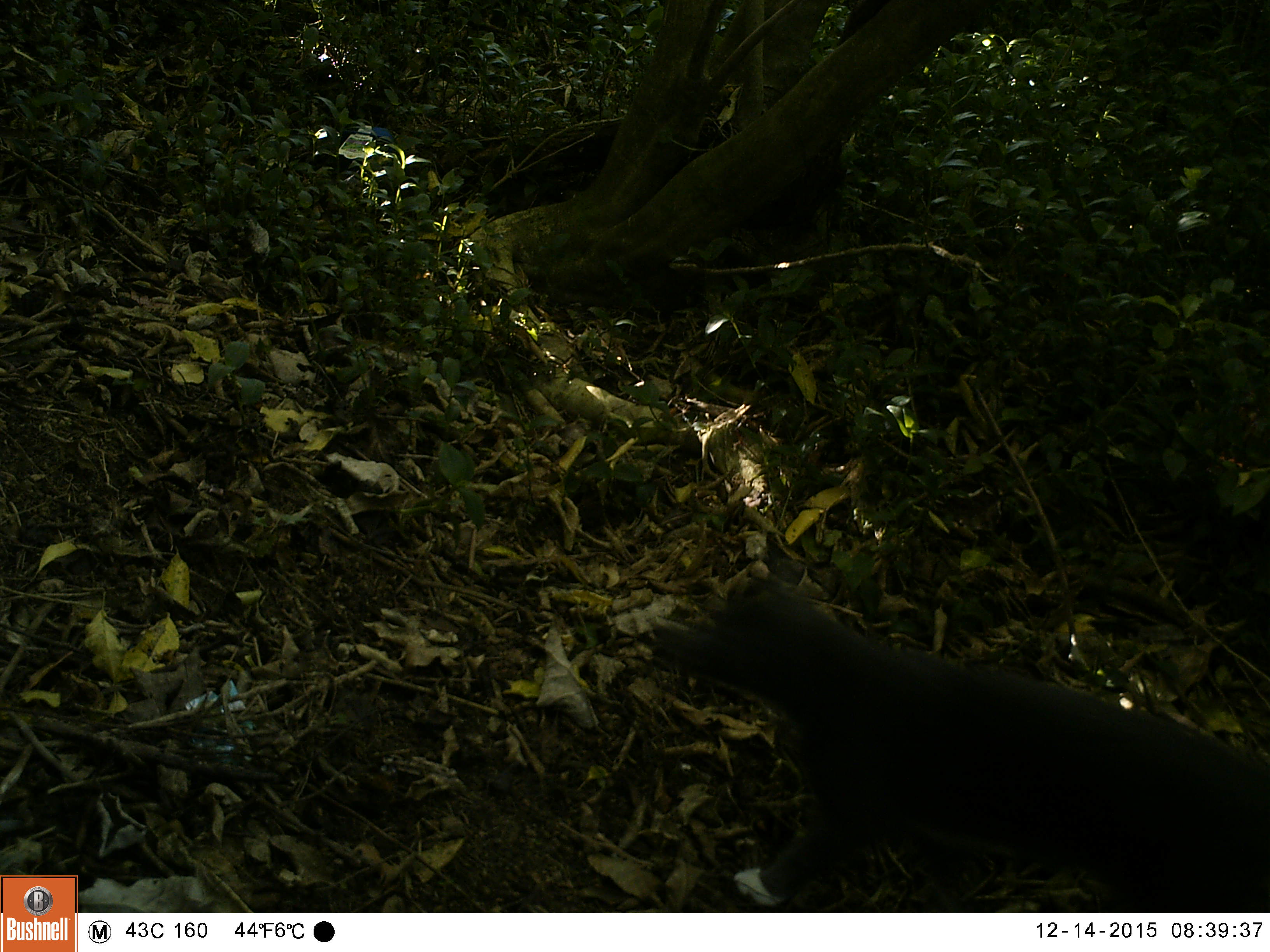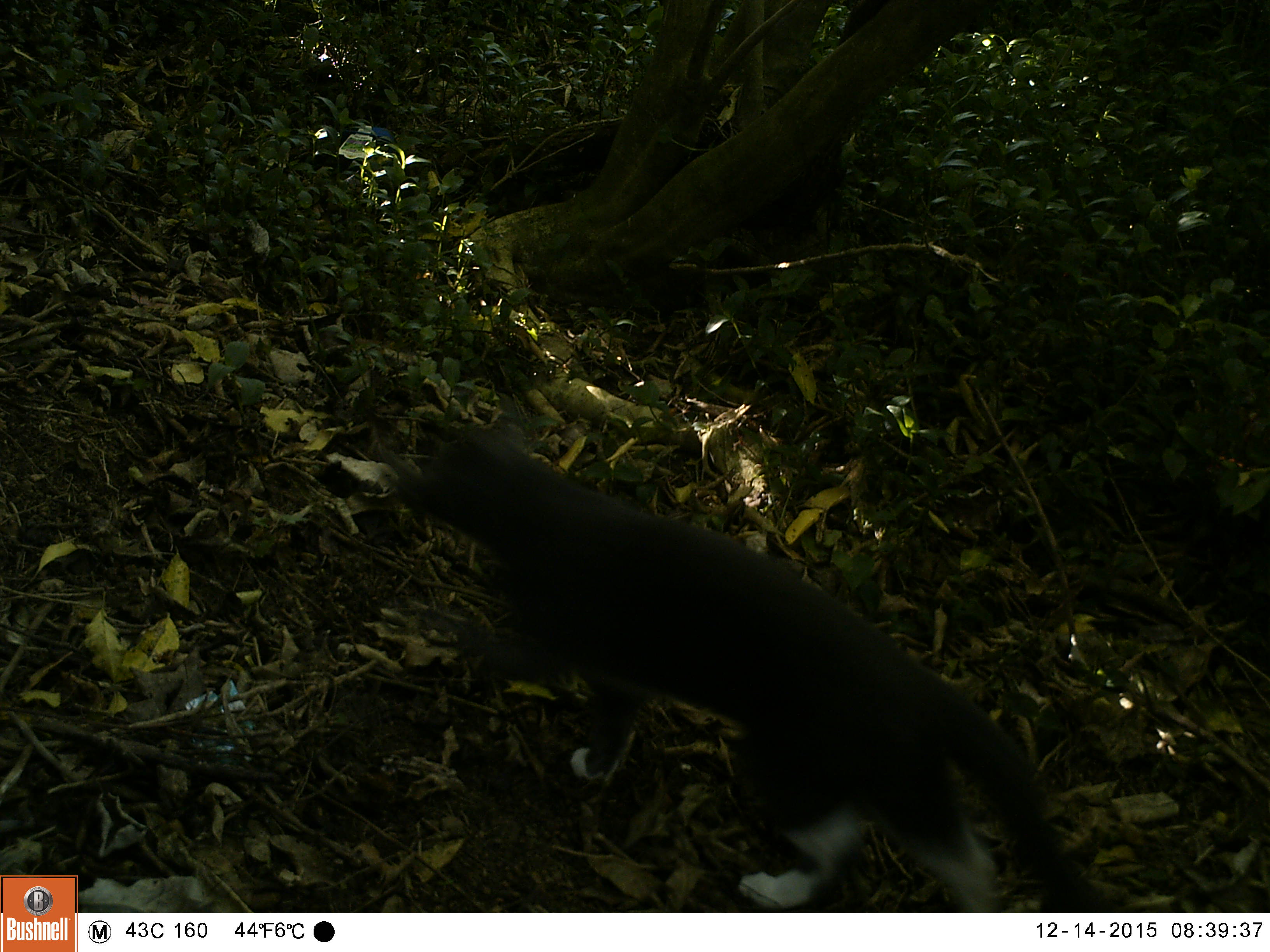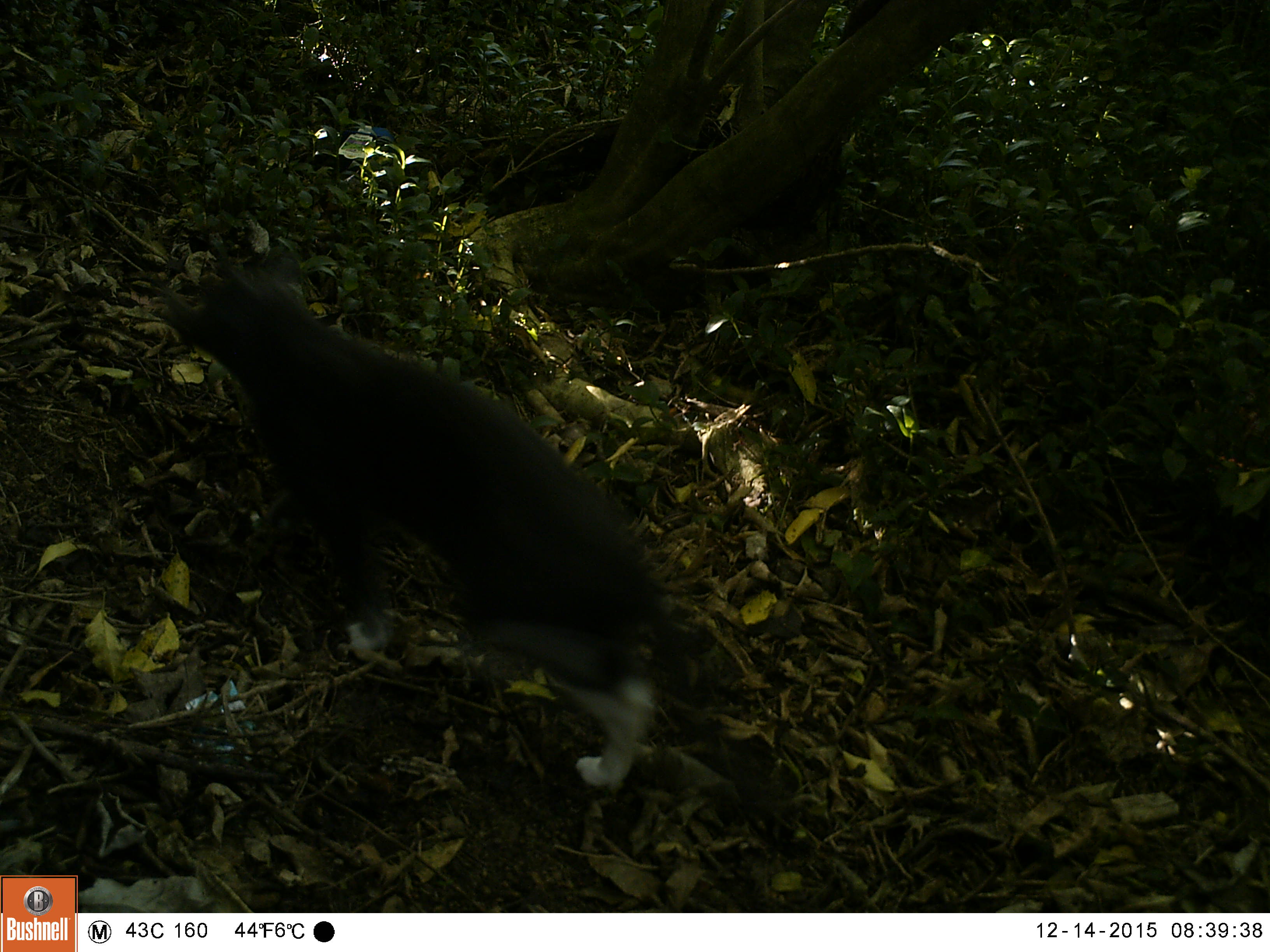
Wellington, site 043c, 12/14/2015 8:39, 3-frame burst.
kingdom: Animalia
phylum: Chordata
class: Mammalia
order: Carnivora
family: Felidae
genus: Felis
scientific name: Felis catus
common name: cat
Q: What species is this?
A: Cat (Felis catus).